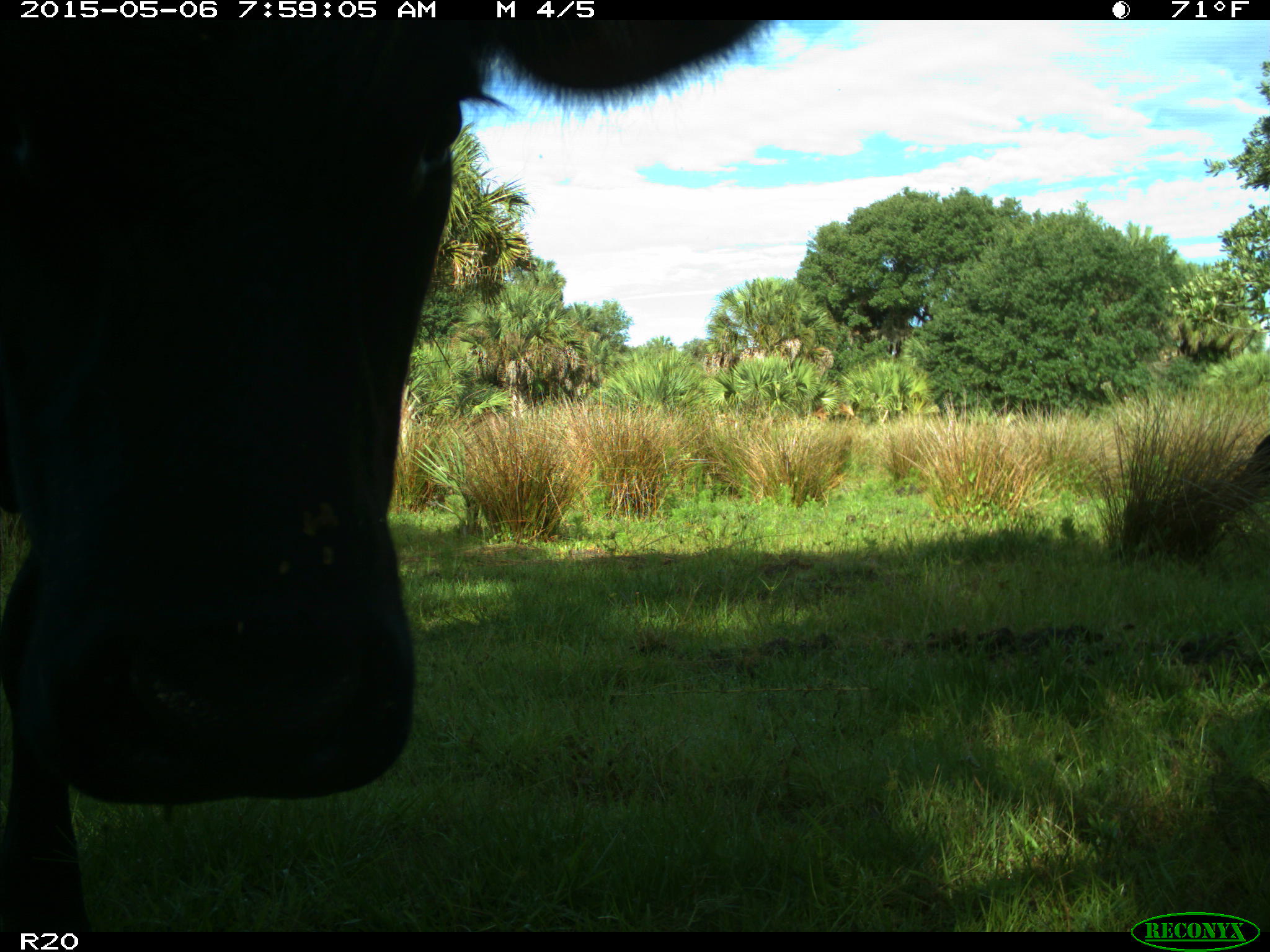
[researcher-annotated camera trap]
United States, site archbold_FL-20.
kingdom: Animalia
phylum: Chordata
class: Mammalia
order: Artiodactyla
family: Bovidae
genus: Bos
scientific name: Bos taurus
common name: domestic cow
Bos taurus (domestic cow).